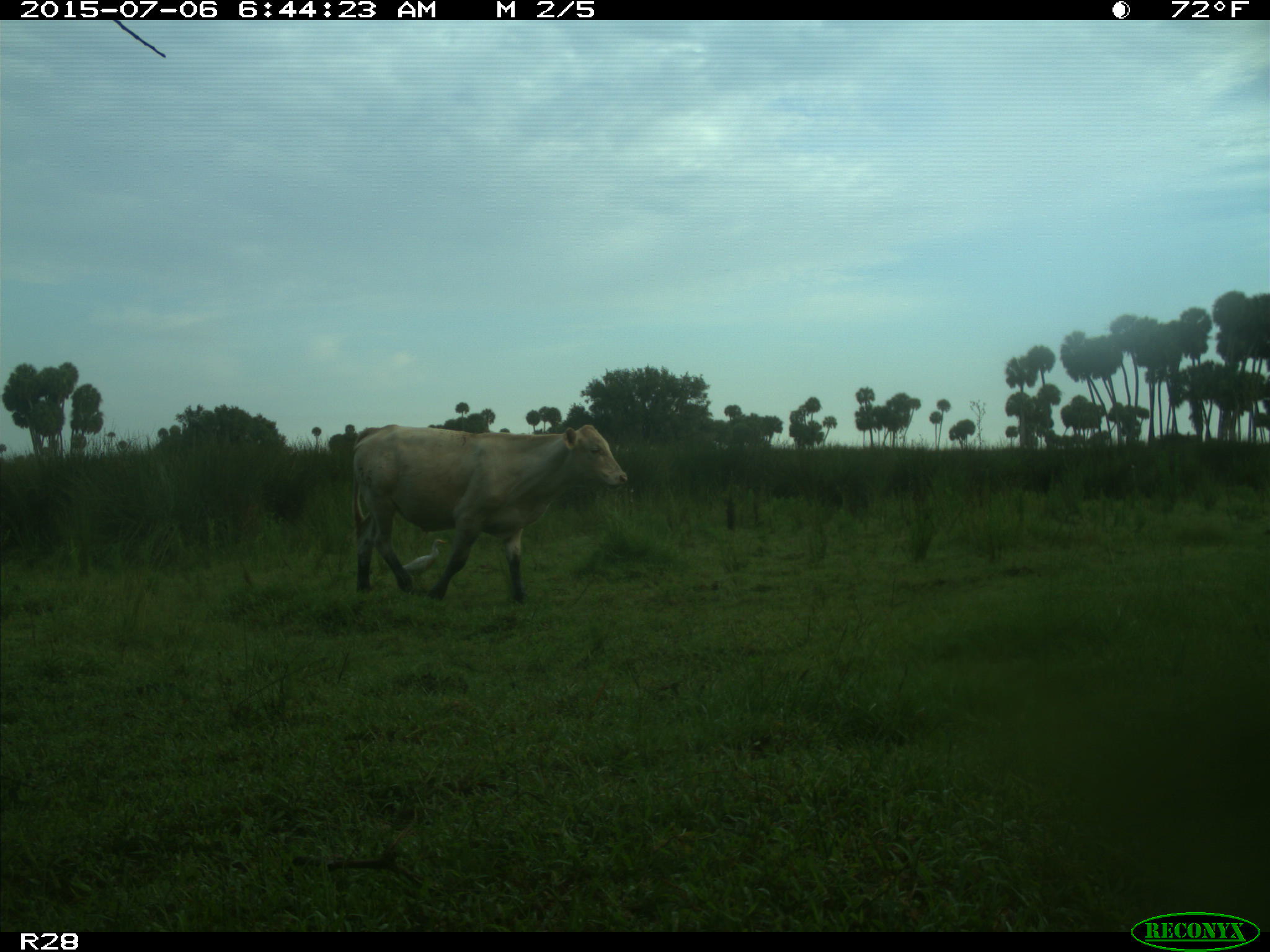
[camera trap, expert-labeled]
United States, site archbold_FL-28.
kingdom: Animalia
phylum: Chordata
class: Mammalia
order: Artiodactyla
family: Bovidae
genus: Bos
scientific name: Bos taurus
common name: domestic cow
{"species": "Bos taurus (domestic cow)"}